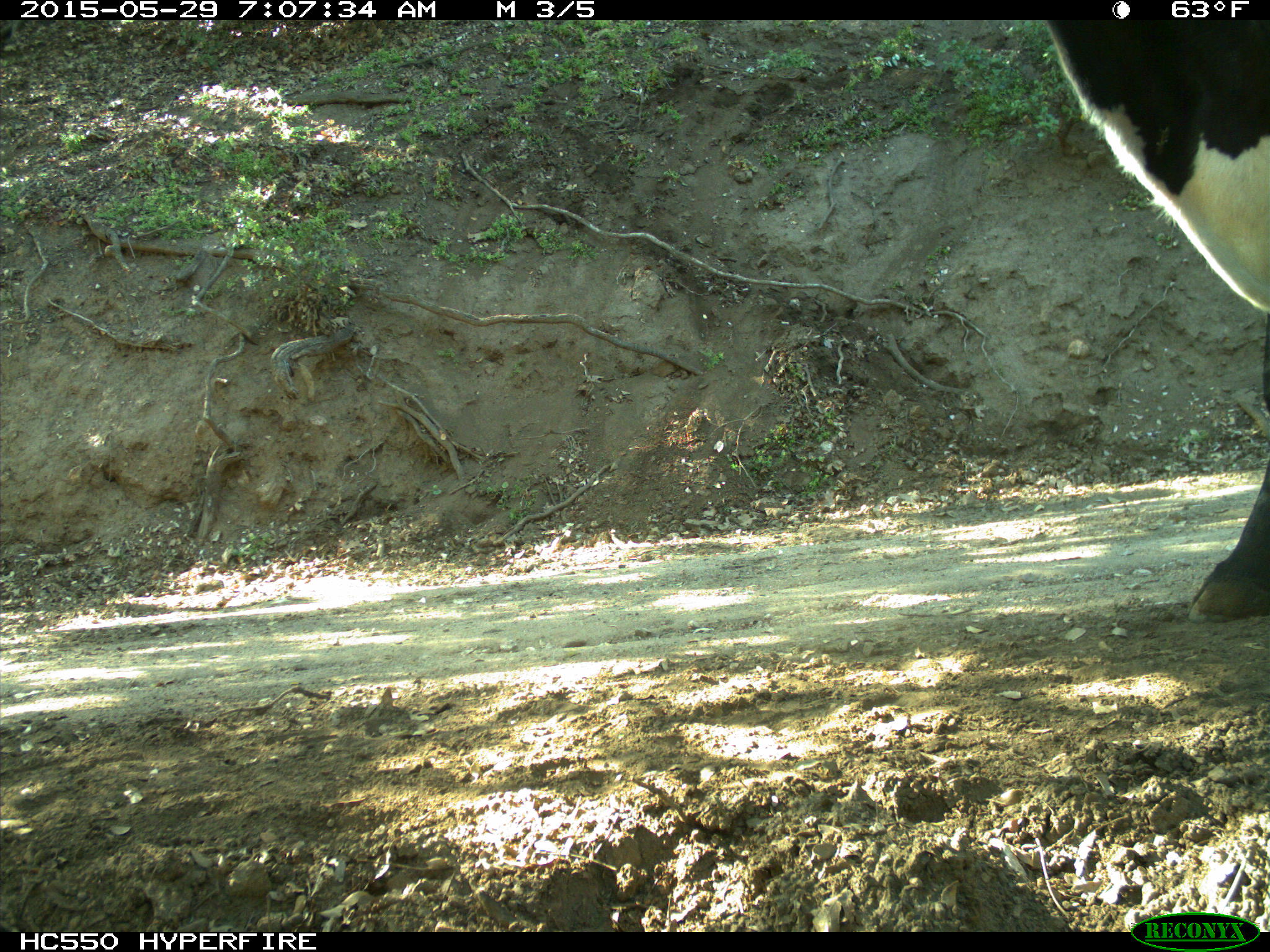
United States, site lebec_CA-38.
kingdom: Animalia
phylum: Chordata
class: Mammalia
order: Artiodactyla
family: Bovidae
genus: Bos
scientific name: Bos taurus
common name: domestic cow